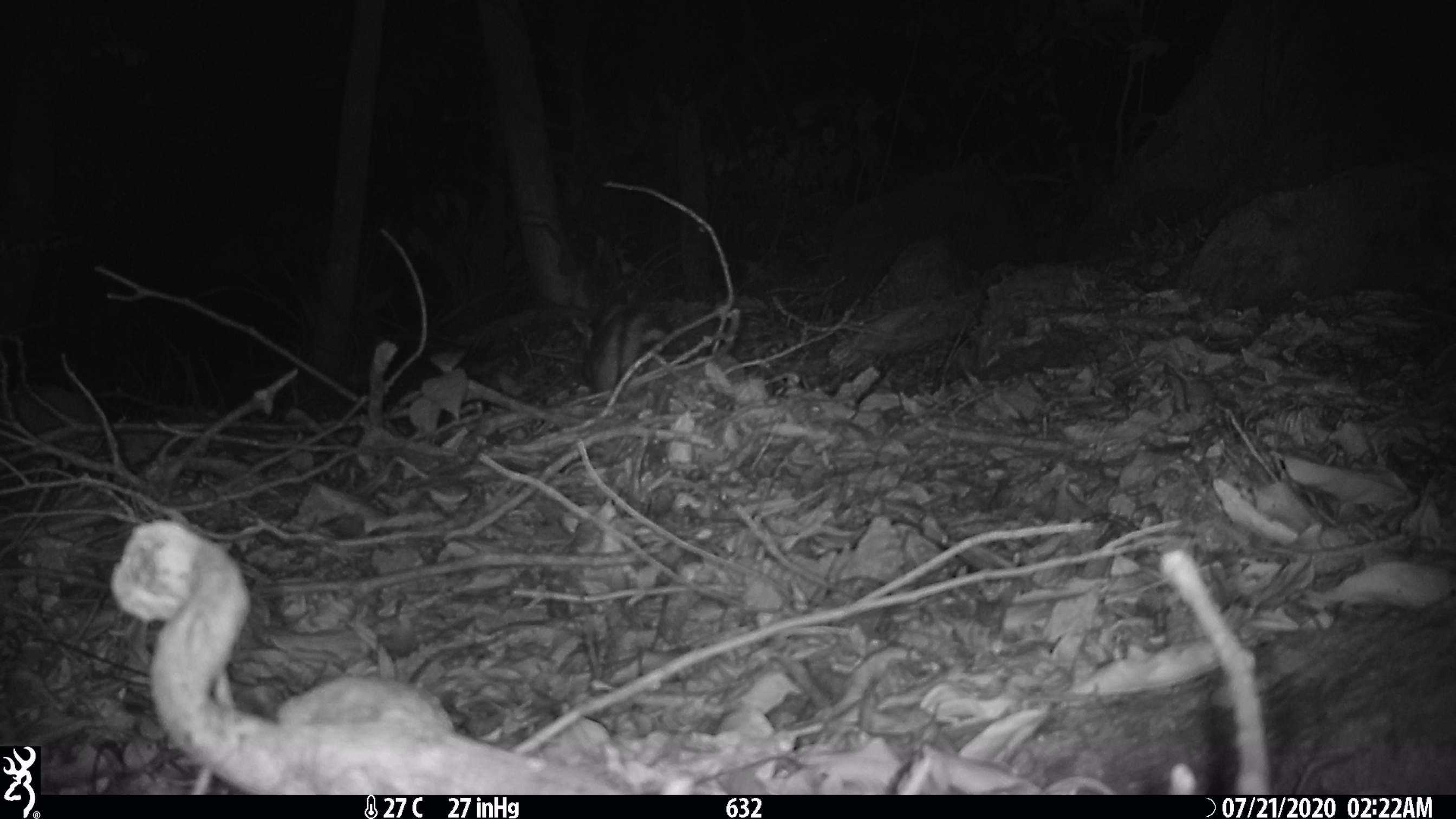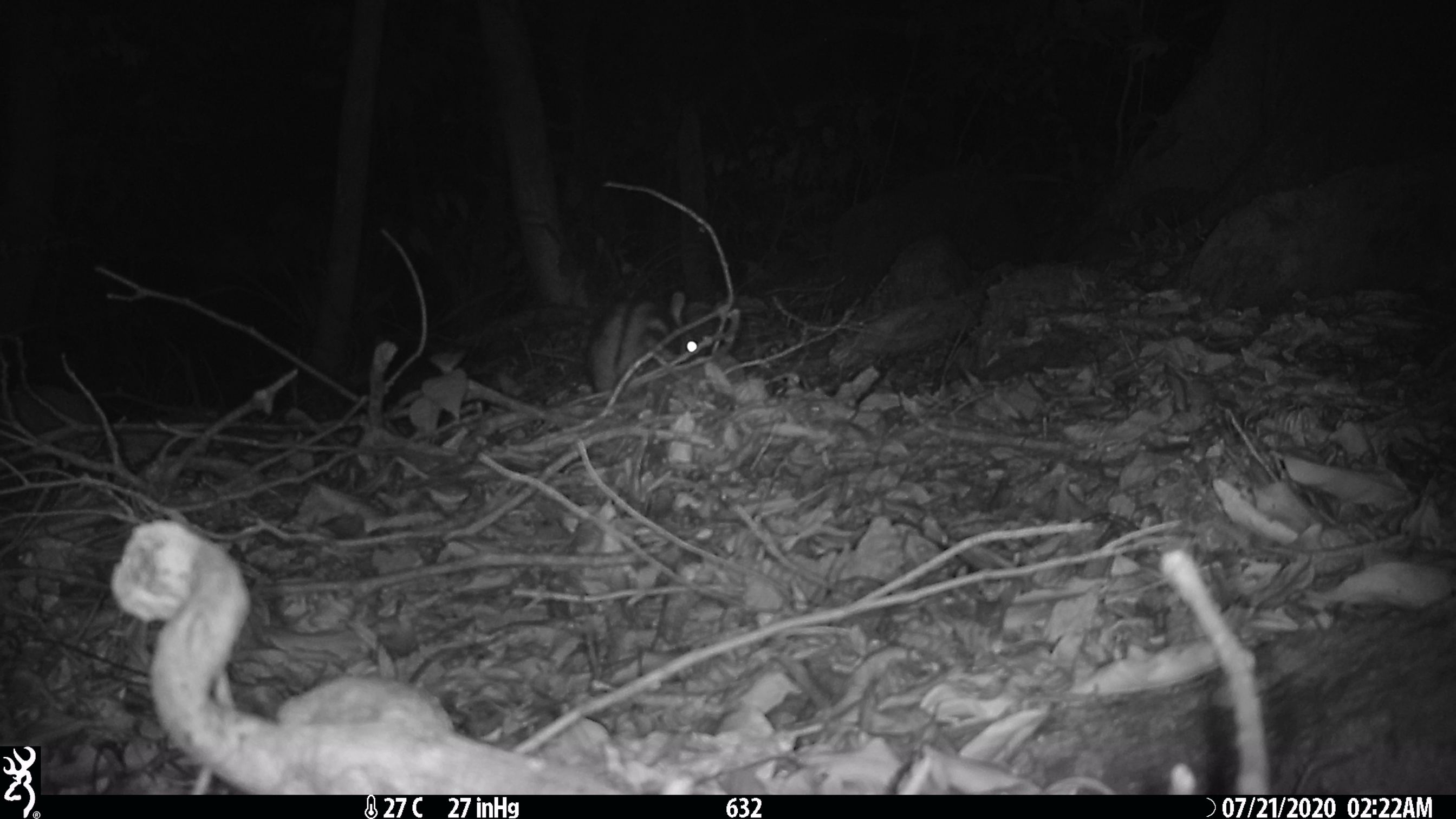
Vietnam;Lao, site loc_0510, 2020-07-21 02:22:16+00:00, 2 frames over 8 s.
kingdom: Animalia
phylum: Chordata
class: Mammalia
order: Lagomorpha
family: Leporidae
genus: Nesolagus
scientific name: Nesolagus timminsi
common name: annamite striped rabbit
Annamite striped rabbit (Nesolagus timminsi). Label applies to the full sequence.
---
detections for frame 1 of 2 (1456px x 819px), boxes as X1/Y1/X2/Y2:
annamite striped rabbit: 571/304/673/393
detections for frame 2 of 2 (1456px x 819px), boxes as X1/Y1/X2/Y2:
annamite striped rabbit: 586/291/700/393